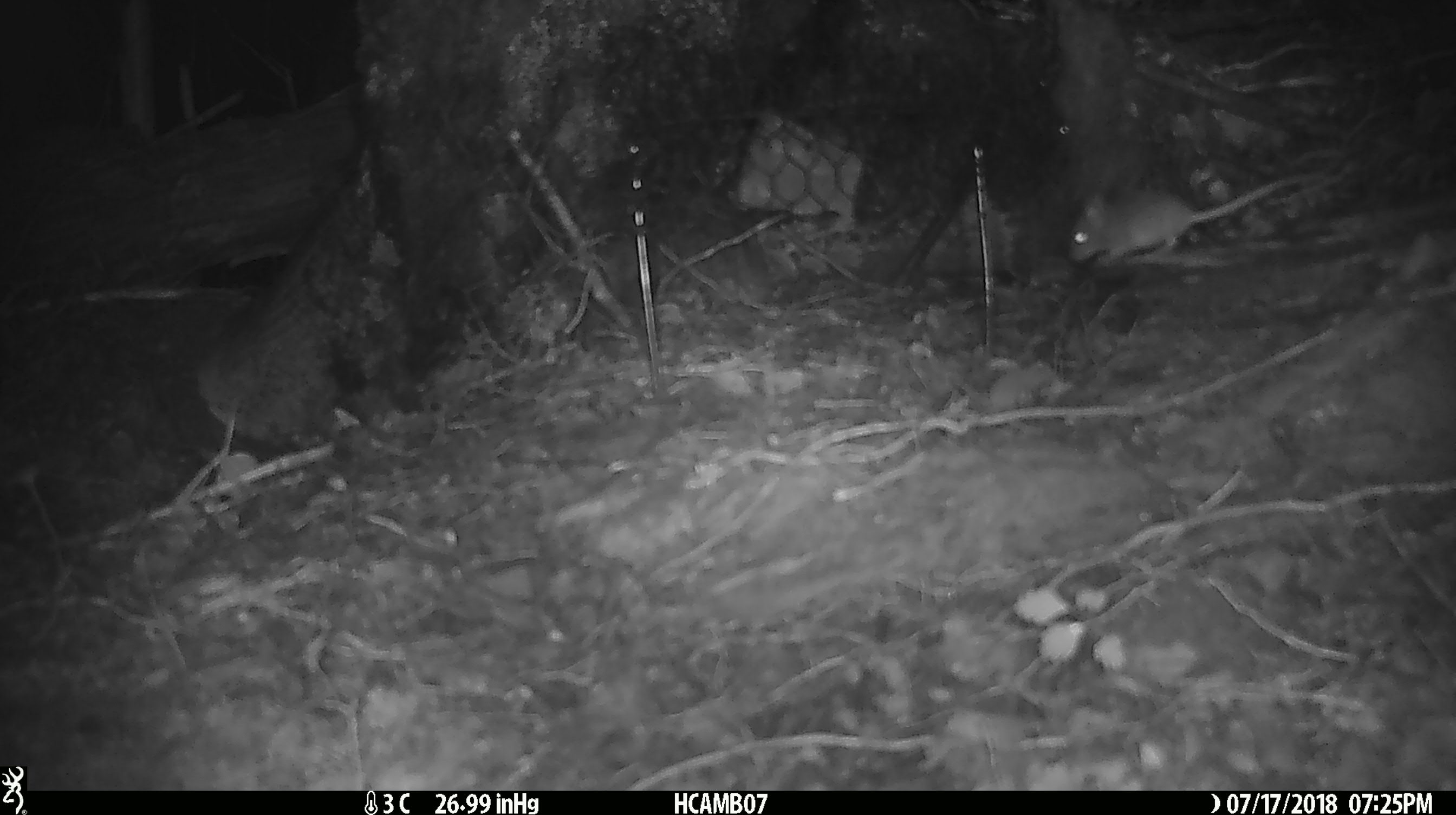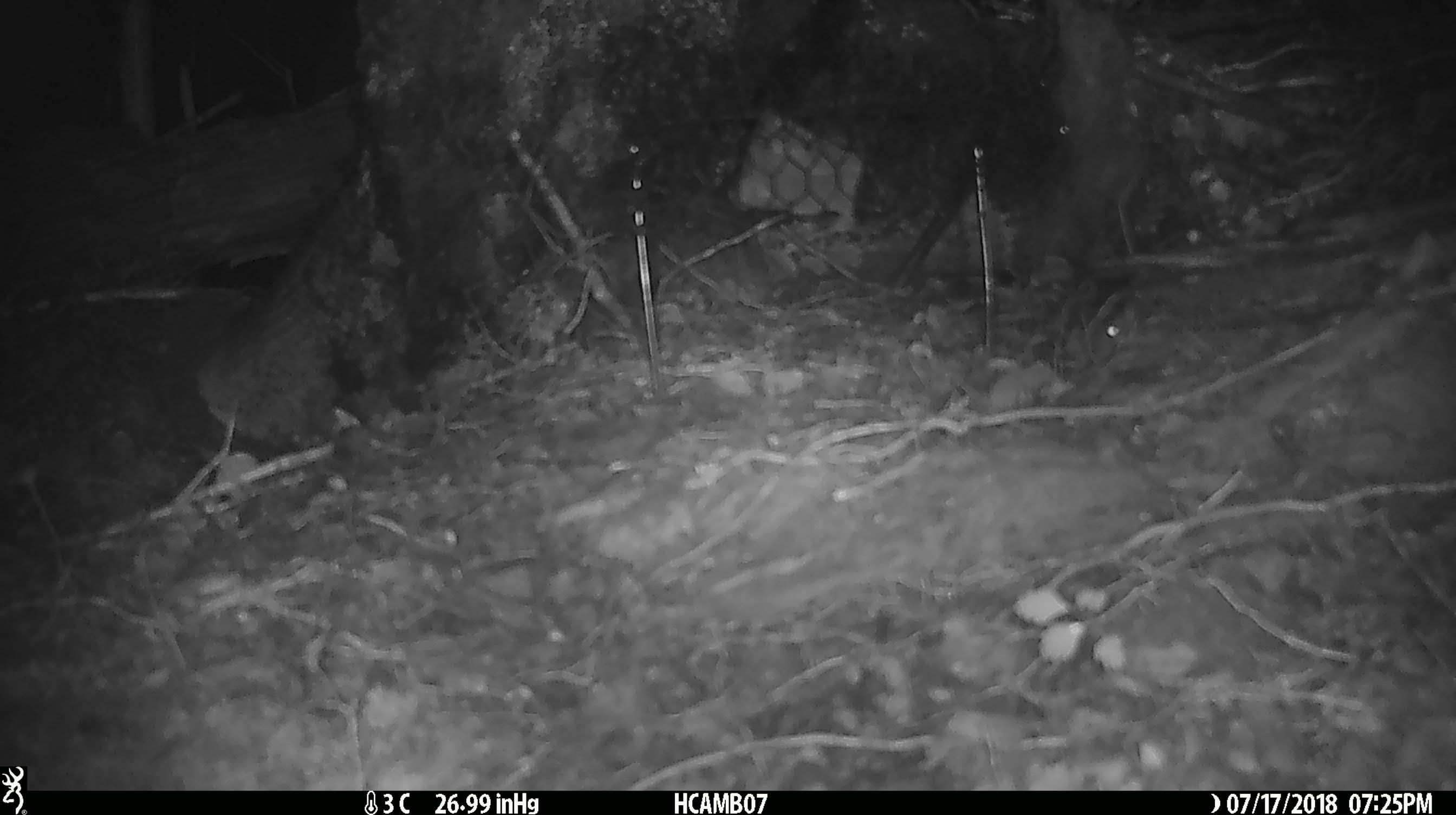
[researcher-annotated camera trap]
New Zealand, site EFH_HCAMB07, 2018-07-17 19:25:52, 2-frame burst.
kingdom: Animalia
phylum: Chordata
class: Mammalia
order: Rodentia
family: Muridae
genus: Mus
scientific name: Mus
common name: mouse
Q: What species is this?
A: Mouse (Mus).